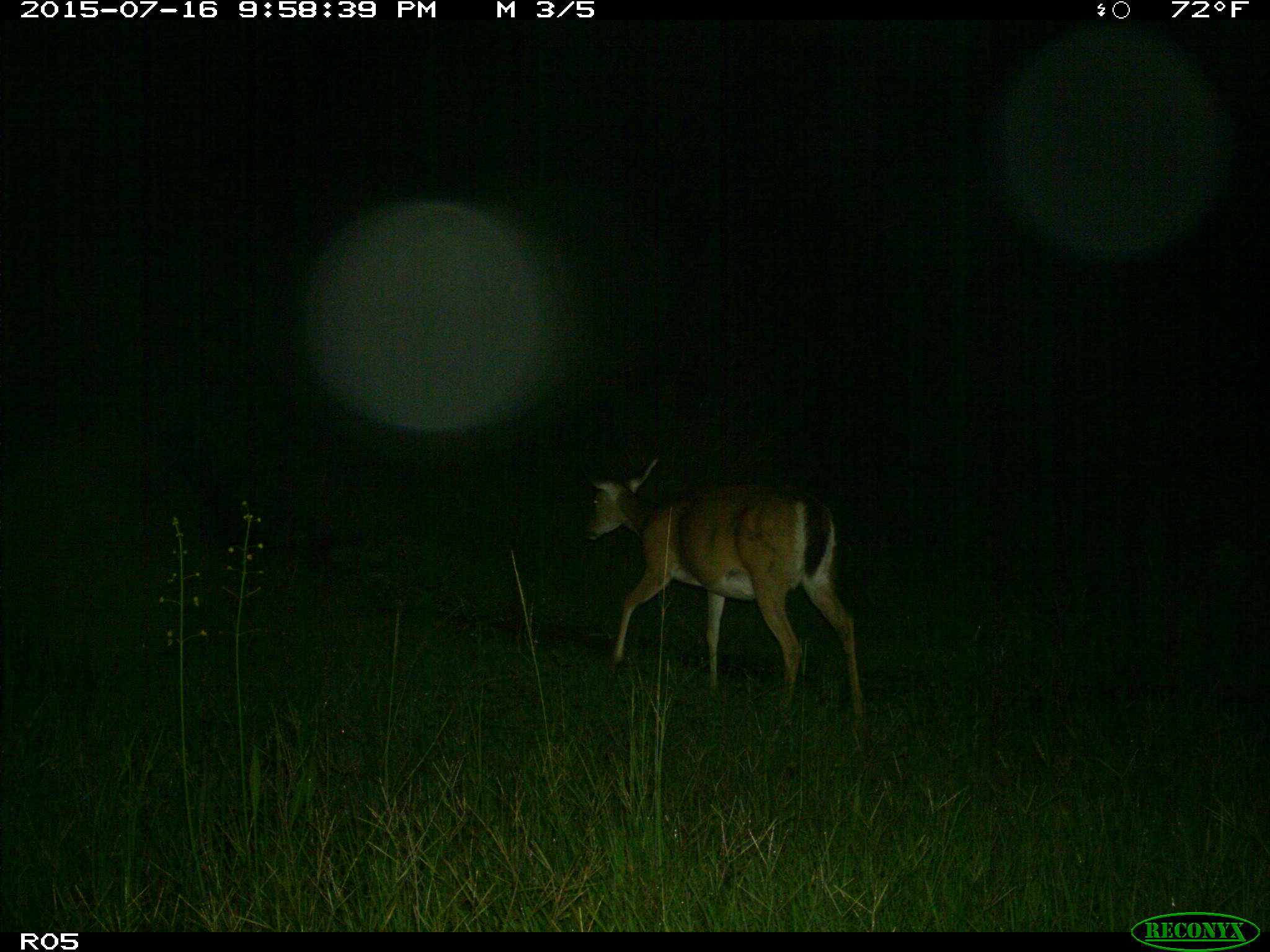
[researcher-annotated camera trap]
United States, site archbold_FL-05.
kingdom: Animalia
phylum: Chordata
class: Mammalia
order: Artiodactyla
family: Cervidae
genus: Odocoileus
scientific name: Odocoileus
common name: deer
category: unidentified deer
Unidentified deer (deer) (Odocoileus).